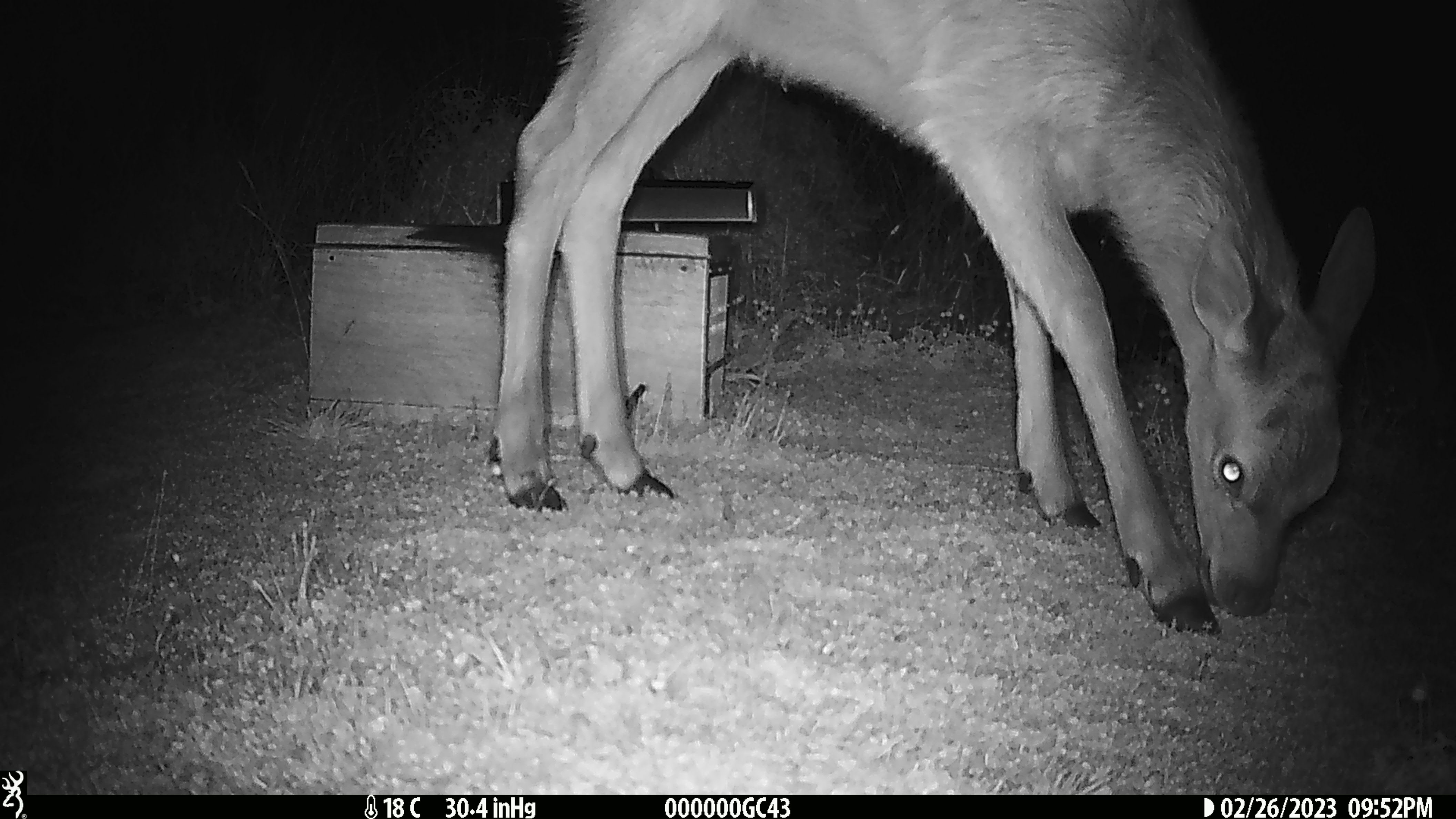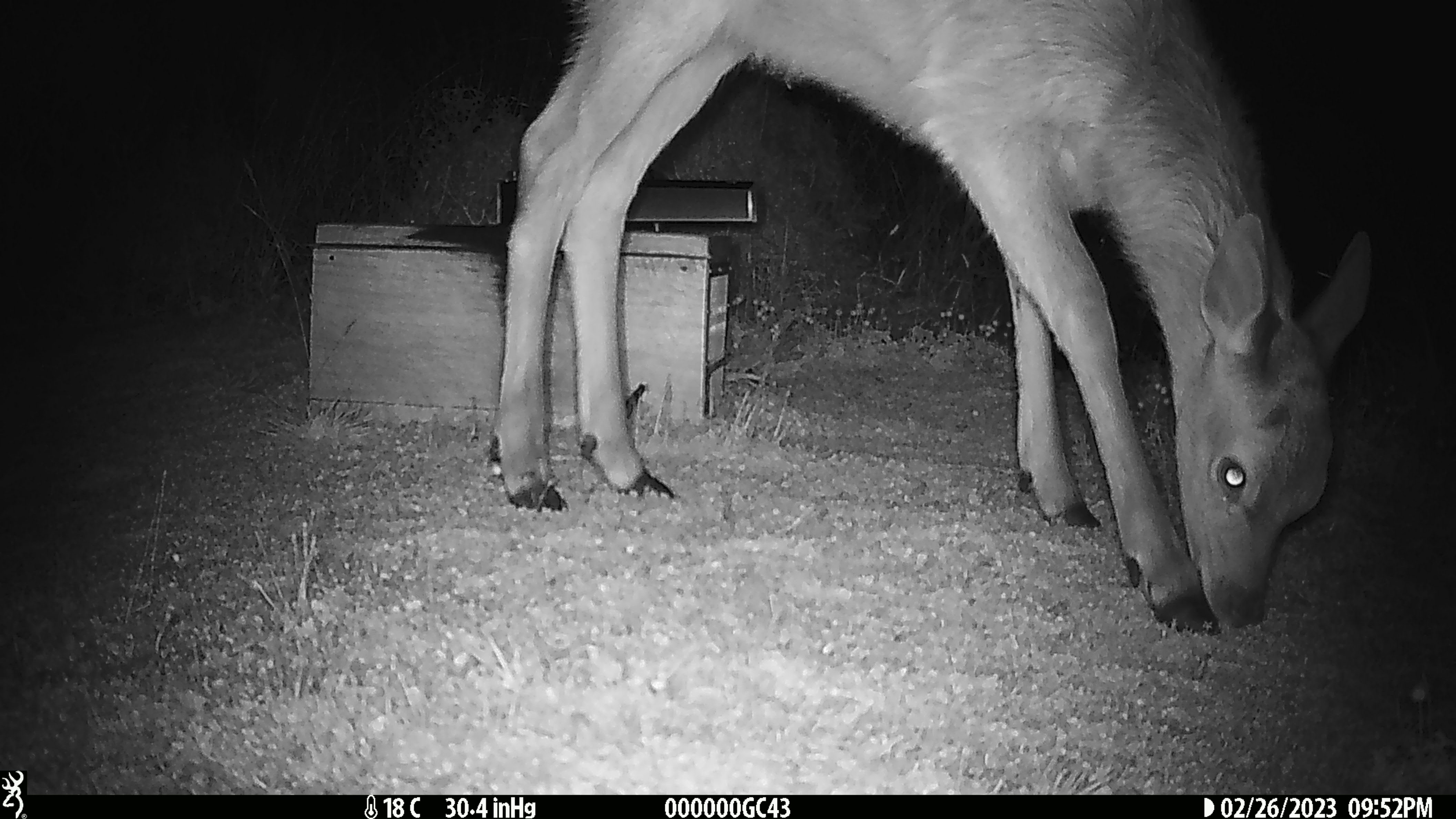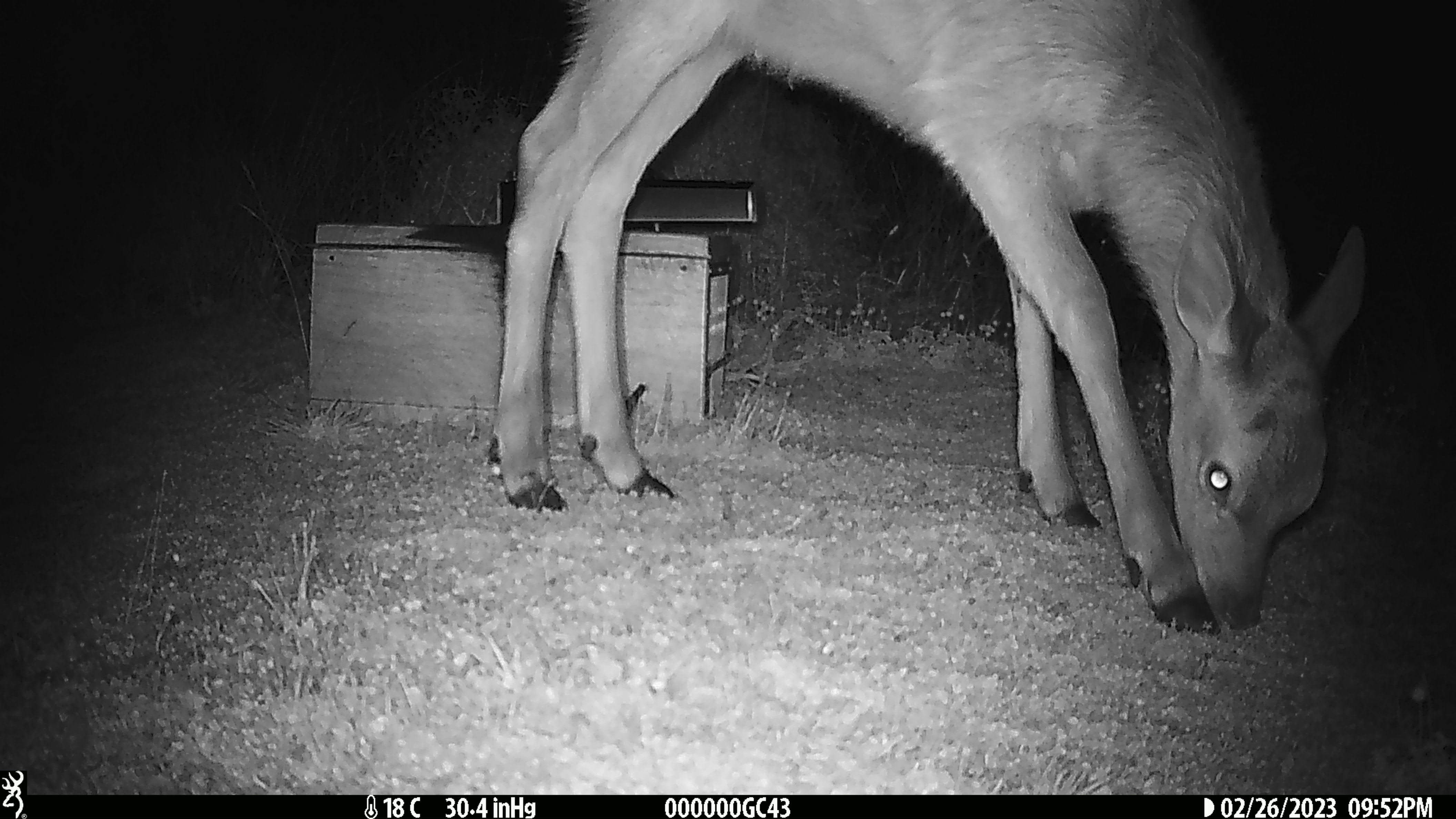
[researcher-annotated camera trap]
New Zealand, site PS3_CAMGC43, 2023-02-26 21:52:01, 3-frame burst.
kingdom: Animalia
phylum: Chordata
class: Mammalia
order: Artiodactyla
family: Cervidae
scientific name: Cervidae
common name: deer